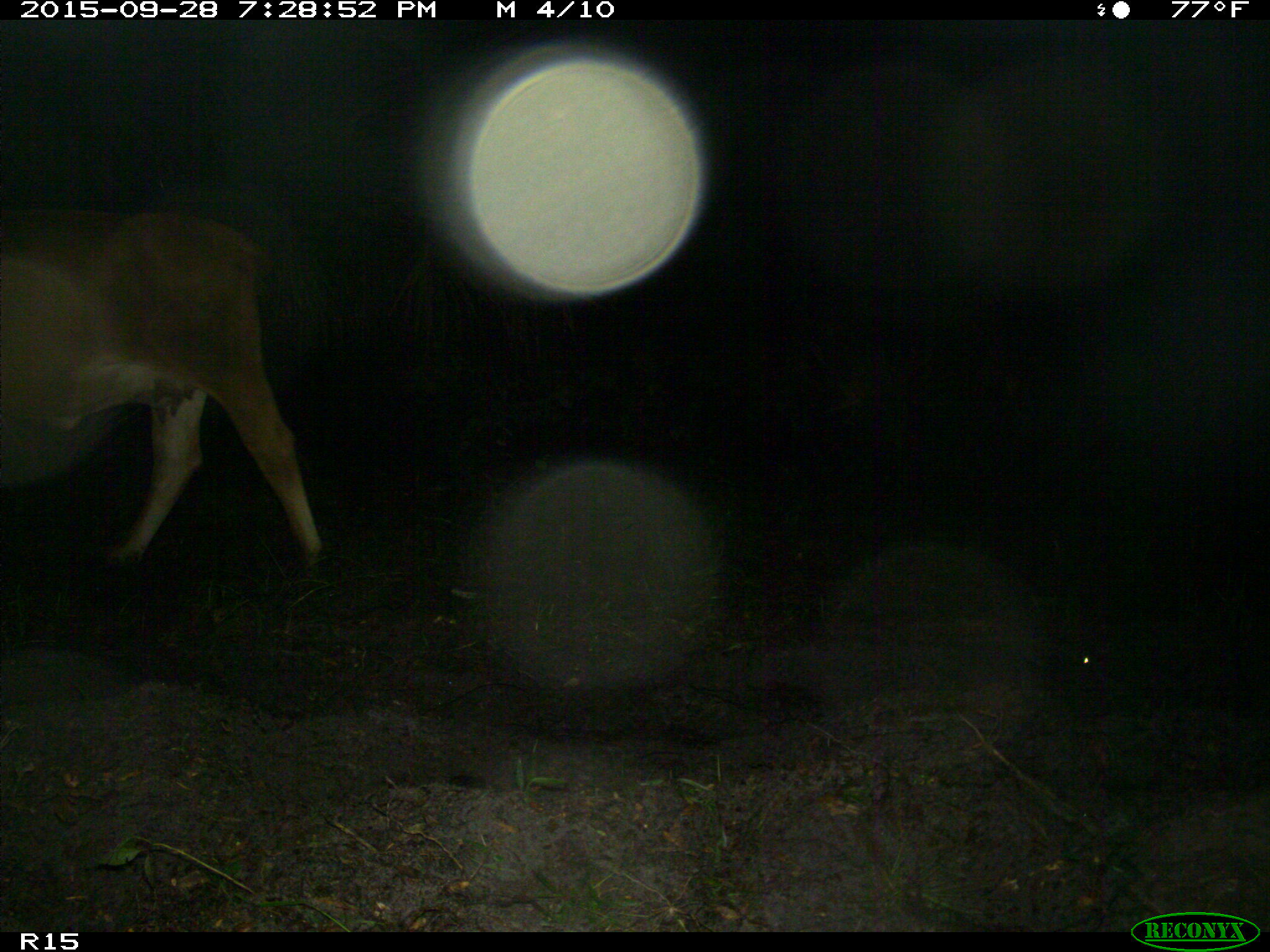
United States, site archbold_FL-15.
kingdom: Animalia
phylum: Chordata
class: Mammalia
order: Artiodactyla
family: Bovidae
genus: Bos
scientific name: Bos taurus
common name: domestic cow